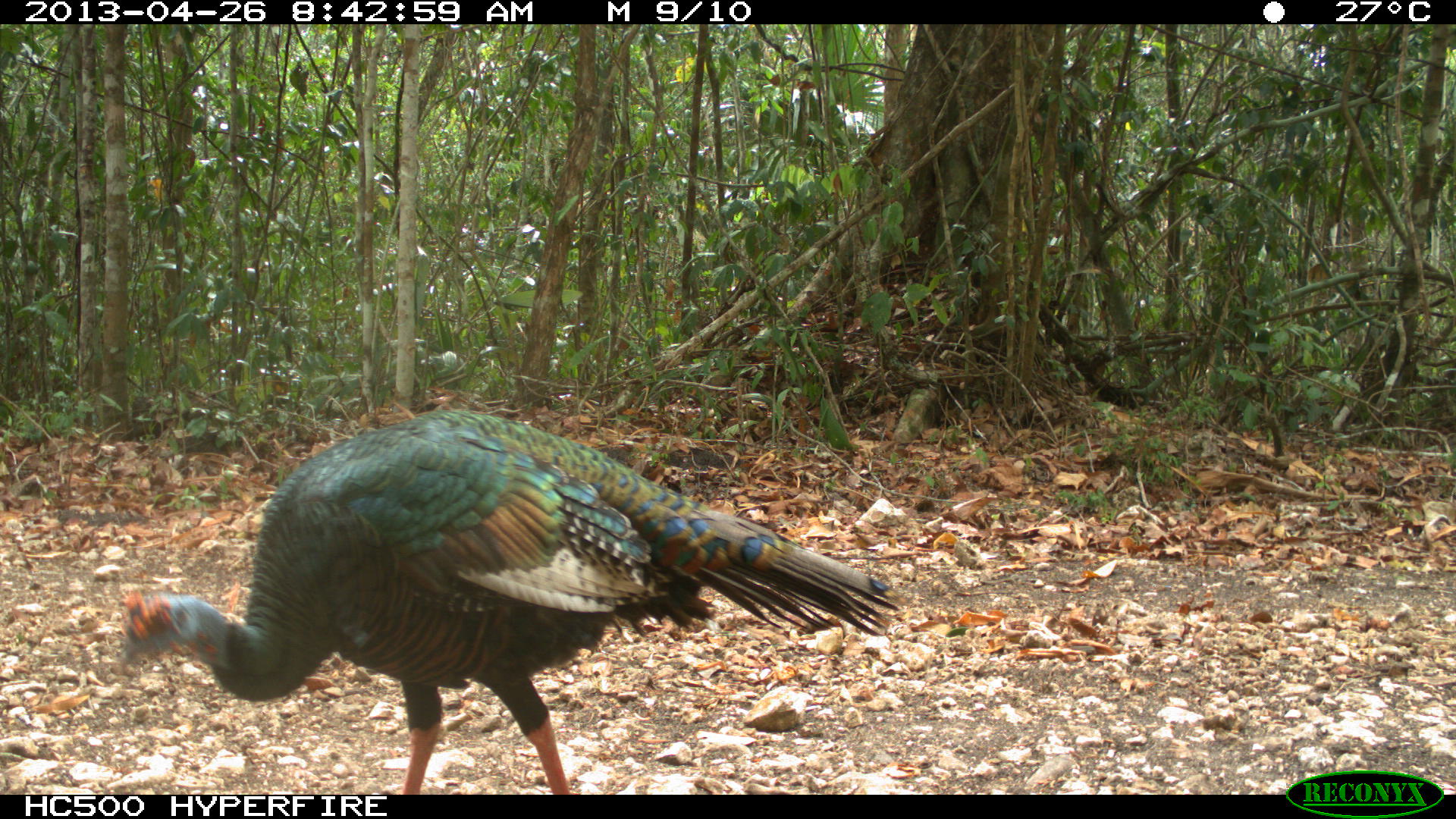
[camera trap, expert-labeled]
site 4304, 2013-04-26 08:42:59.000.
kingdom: Animalia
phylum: Chordata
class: Aves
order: Galliformes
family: Phasianidae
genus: Meleagris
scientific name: Meleagris ocellata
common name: ocellated turkey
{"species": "Meleagris ocellata (ocellated turkey)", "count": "2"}